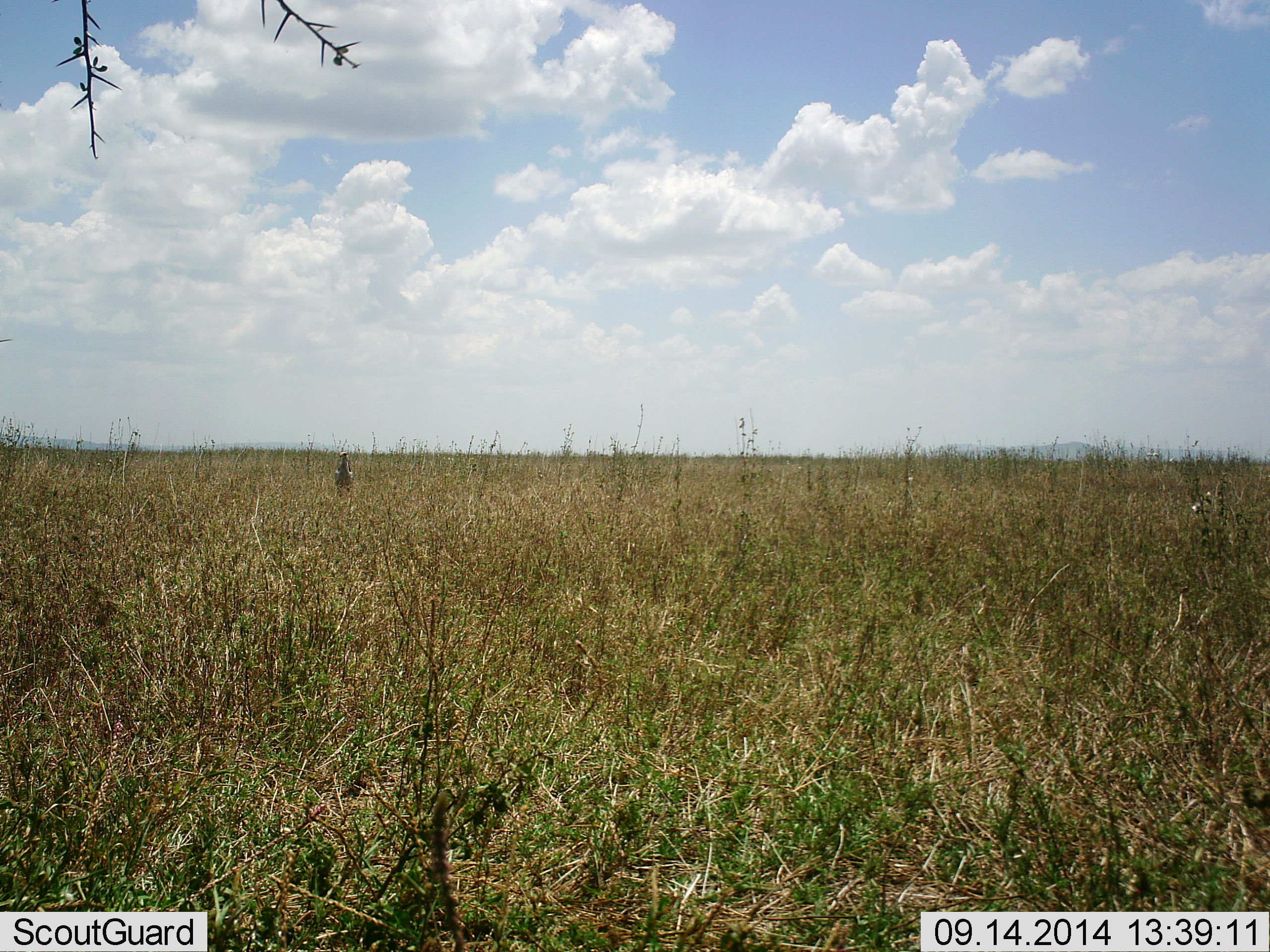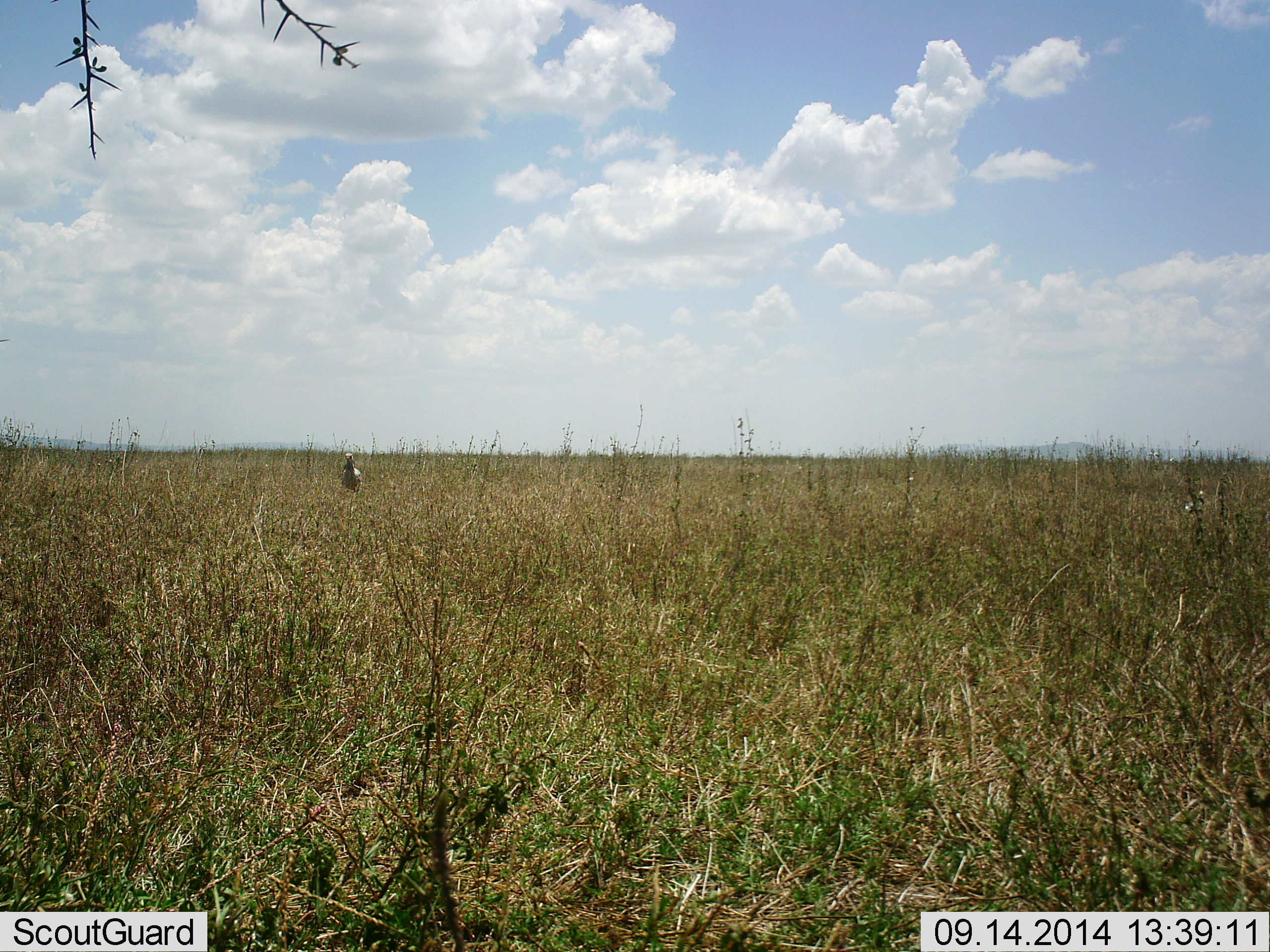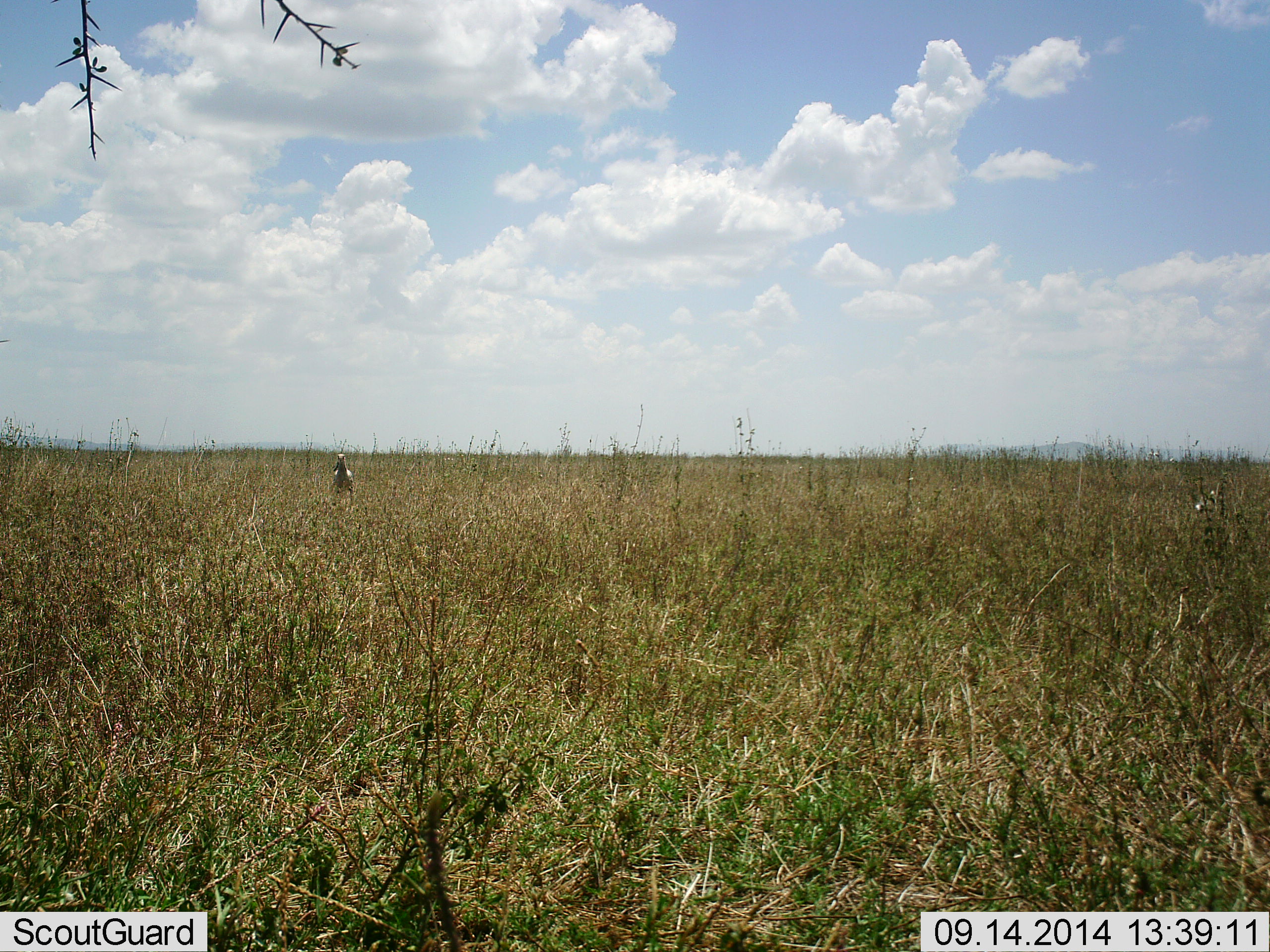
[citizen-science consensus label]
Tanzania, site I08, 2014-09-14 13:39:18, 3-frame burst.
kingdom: Animalia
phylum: Chordata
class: Aves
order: Otidiformes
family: Otididae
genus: Ardeotis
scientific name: Ardeotis kori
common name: kori bustard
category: koribustard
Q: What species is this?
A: Koribustard (kori bustard) (Ardeotis kori).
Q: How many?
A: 1.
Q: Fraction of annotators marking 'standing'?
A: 78%.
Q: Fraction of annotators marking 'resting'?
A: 0%.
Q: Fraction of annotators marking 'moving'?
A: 33%.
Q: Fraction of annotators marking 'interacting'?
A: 0%.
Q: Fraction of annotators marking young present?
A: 0%.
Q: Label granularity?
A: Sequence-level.